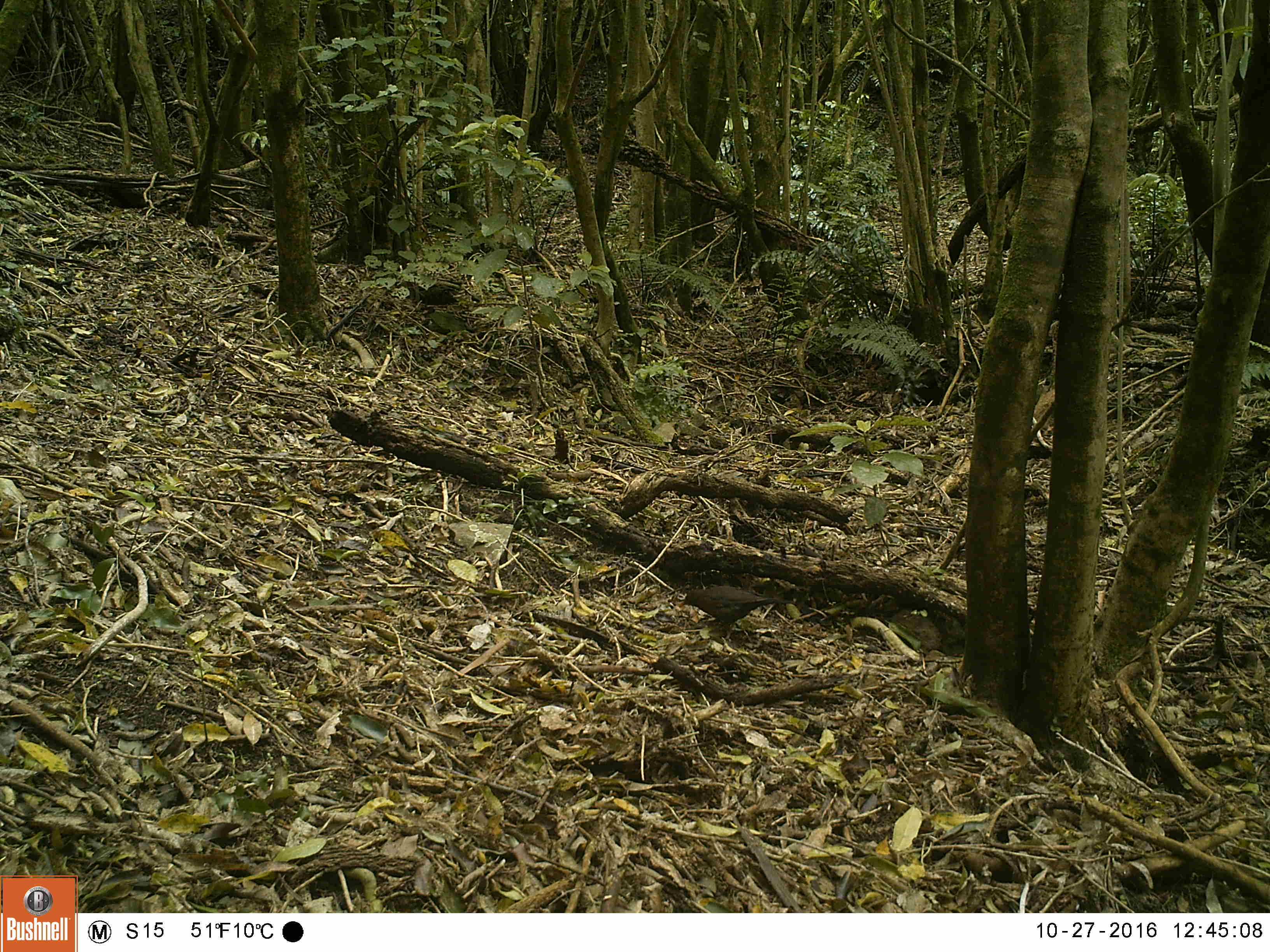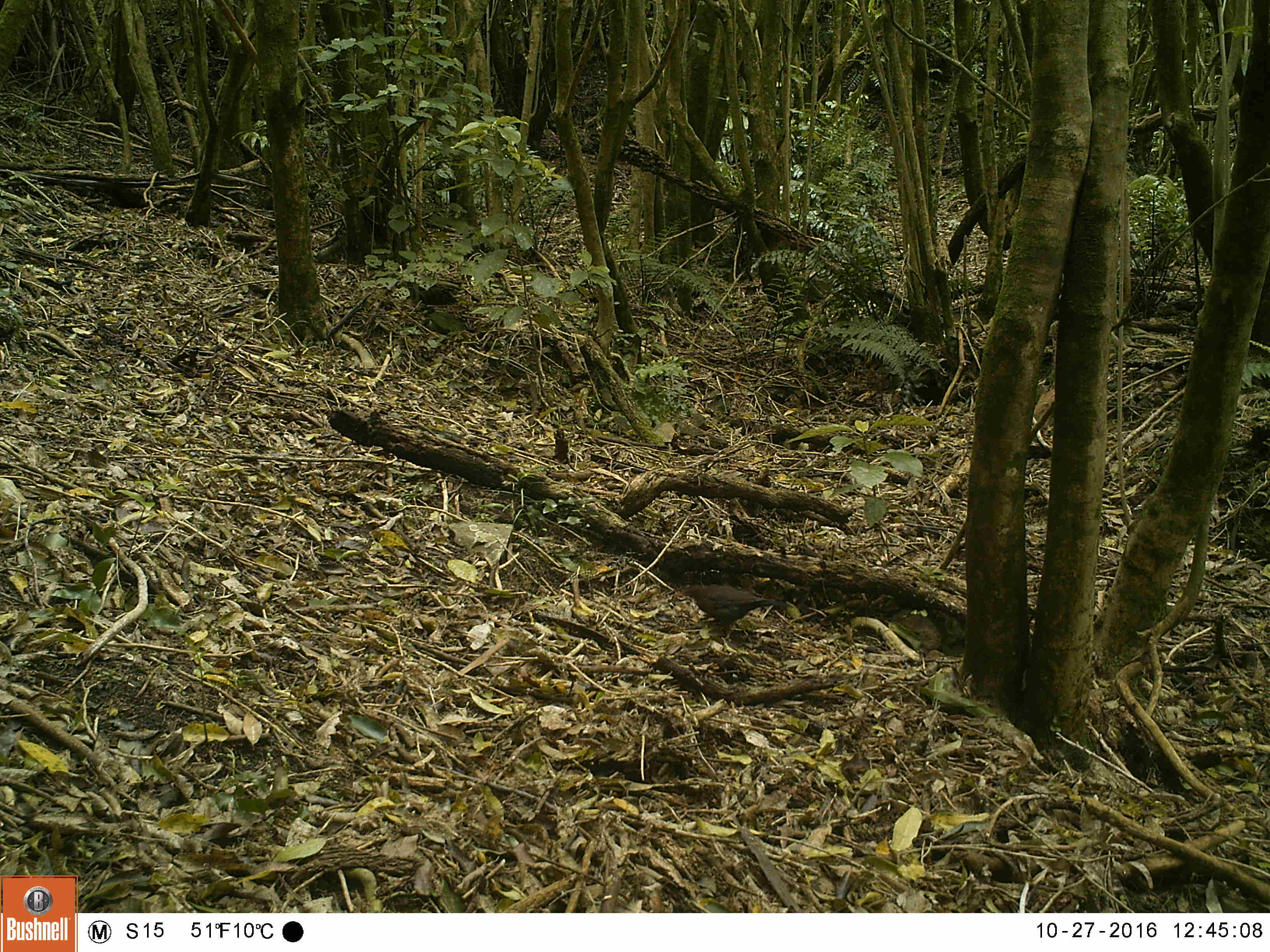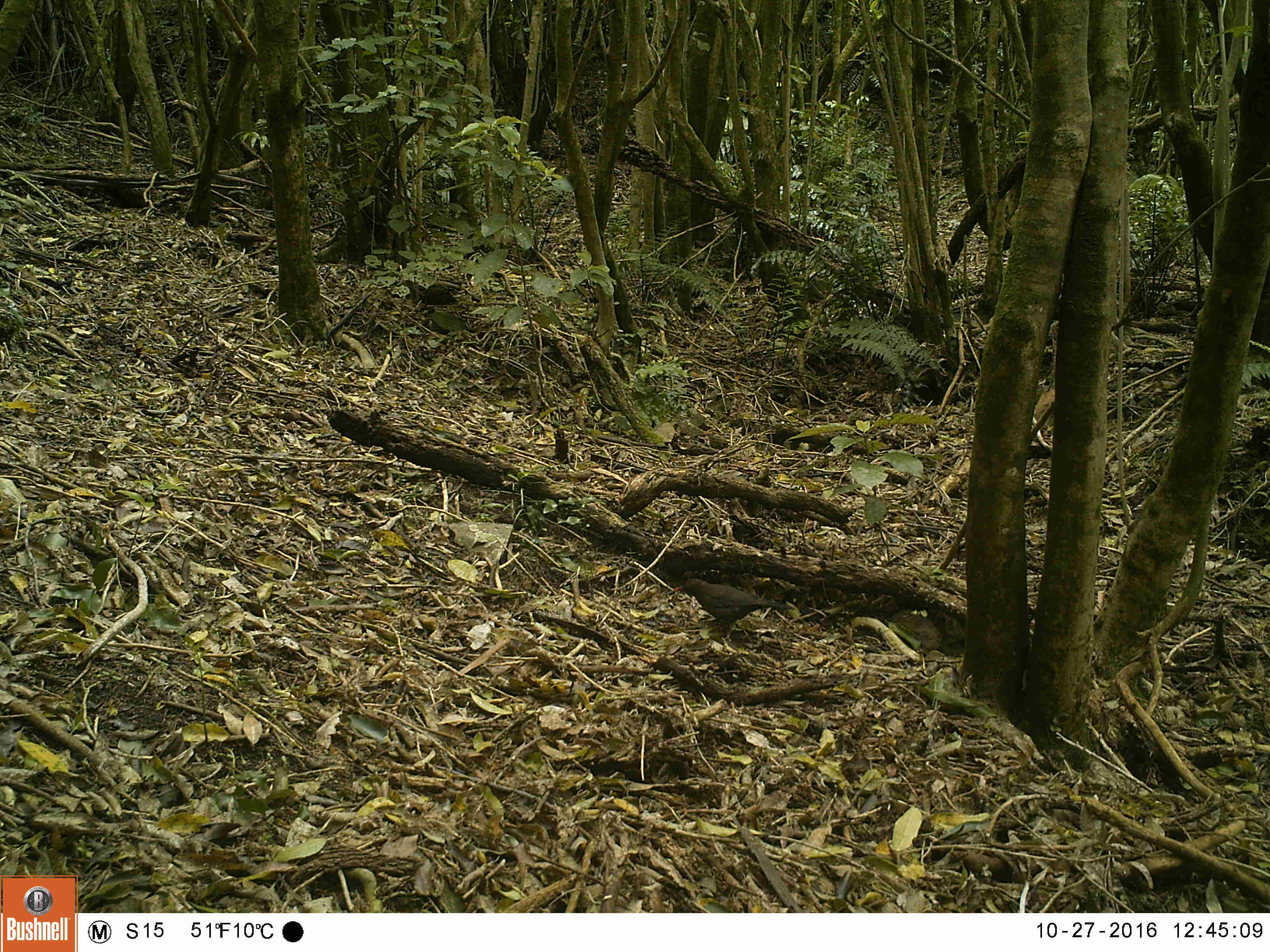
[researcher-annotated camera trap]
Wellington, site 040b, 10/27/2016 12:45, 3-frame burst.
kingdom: Animalia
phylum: Chordata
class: Aves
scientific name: Aves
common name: bird